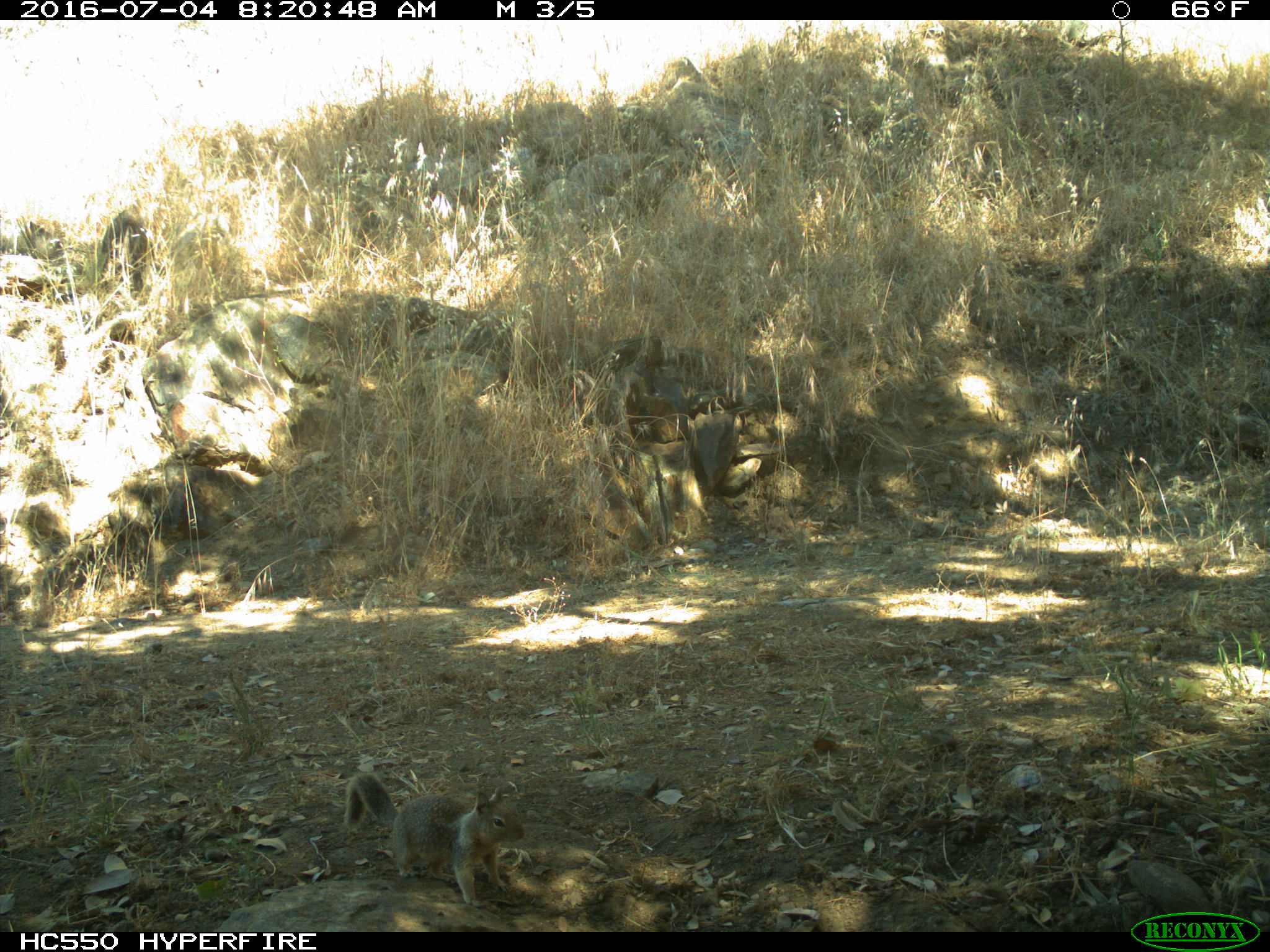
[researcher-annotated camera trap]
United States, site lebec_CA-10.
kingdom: Animalia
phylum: Chordata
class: Mammalia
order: Rodentia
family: Sciuridae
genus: Otospermophilus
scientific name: Otospermophilus beecheyi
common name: california ground squirrel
Otospermophilus beecheyi (california ground squirrel).